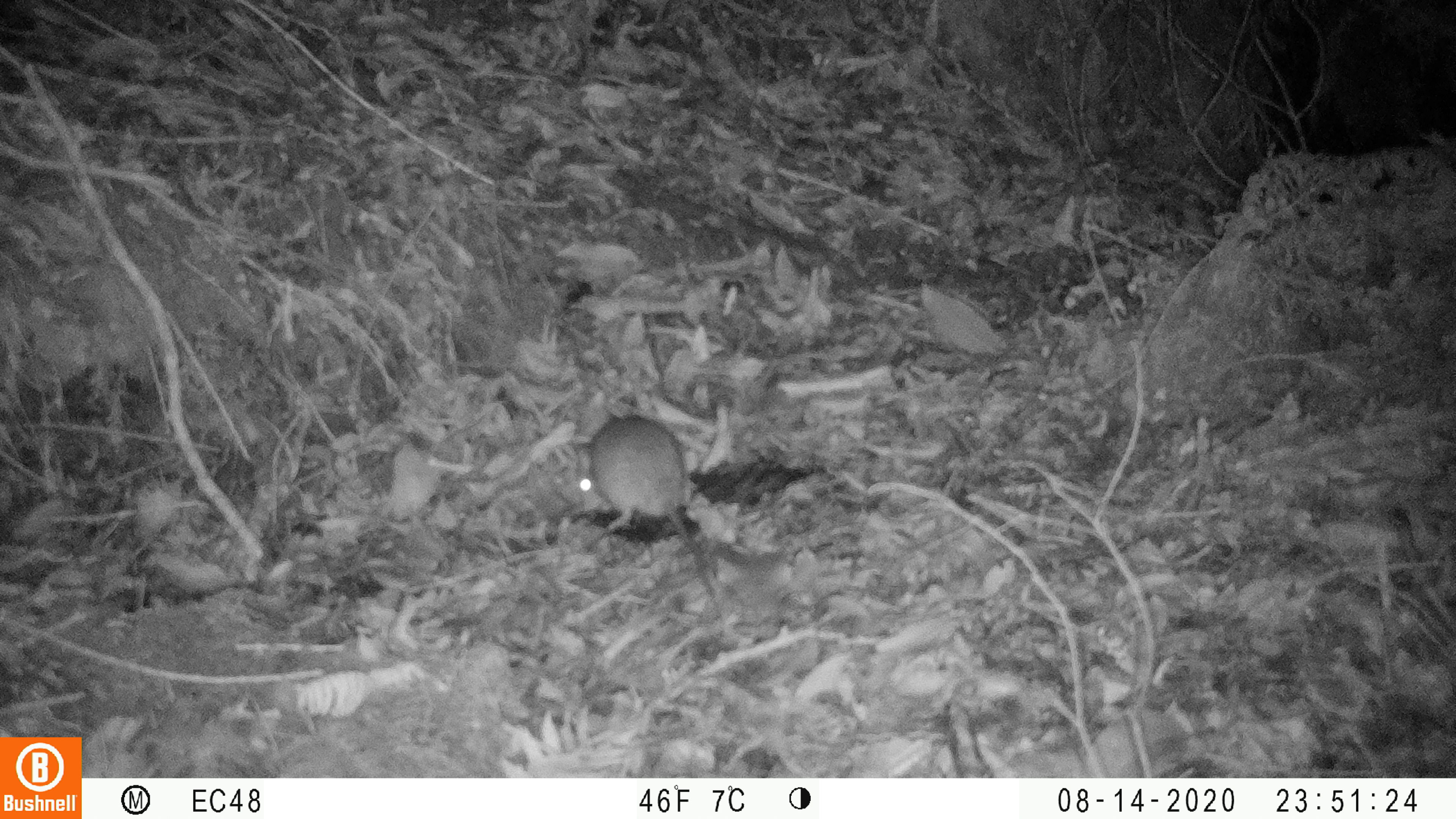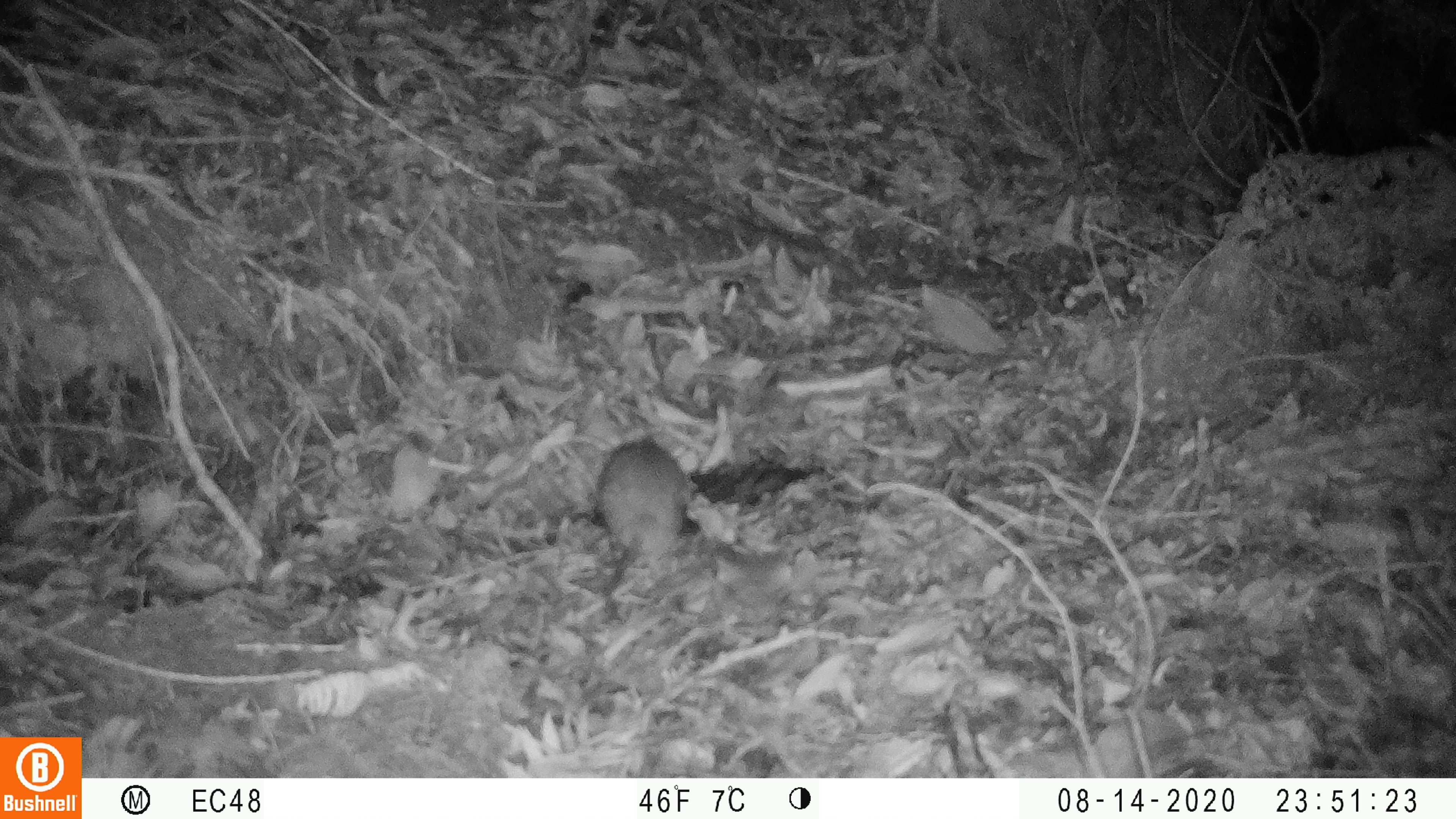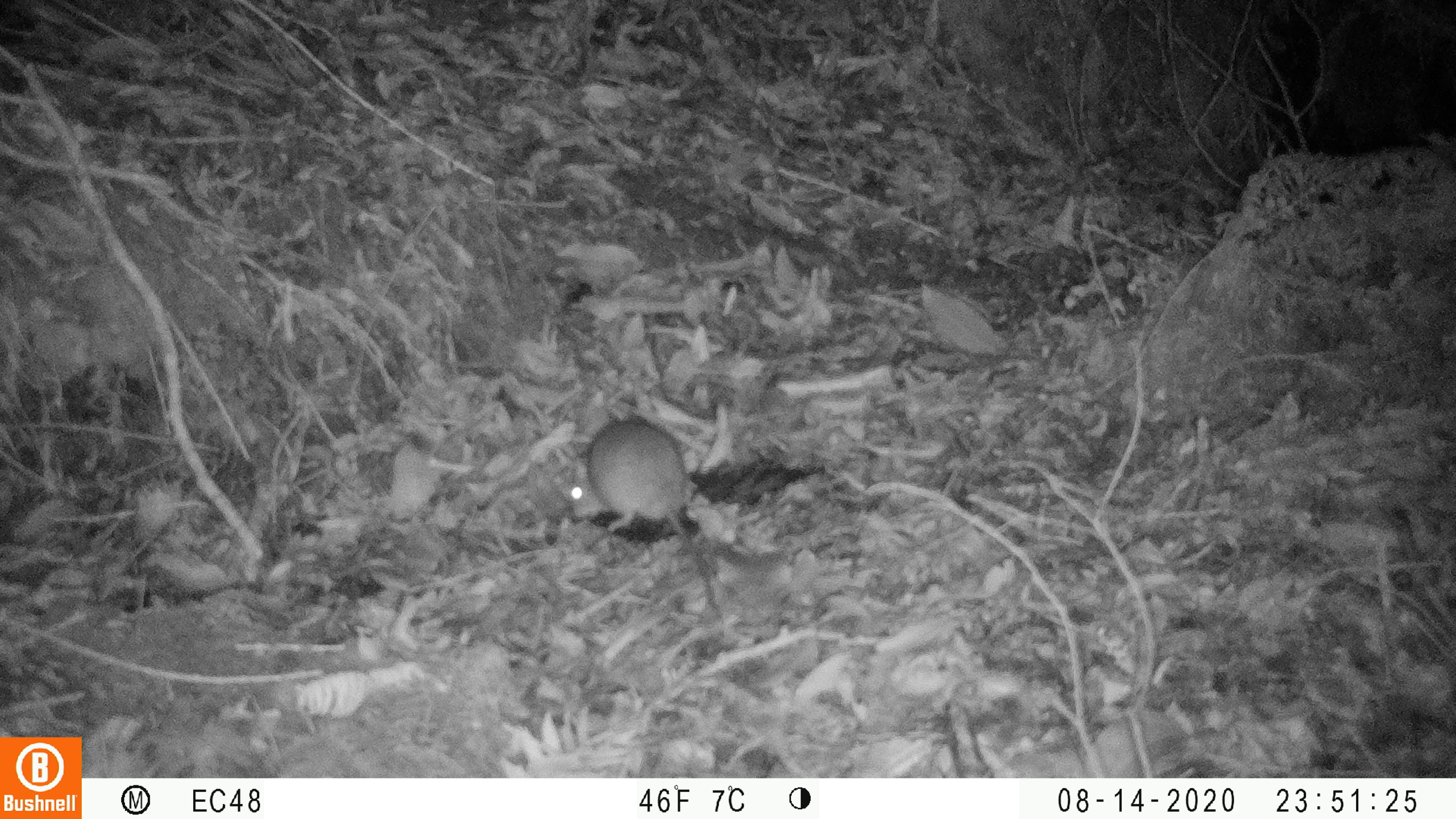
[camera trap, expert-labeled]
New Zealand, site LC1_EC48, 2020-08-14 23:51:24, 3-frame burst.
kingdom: Animalia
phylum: Chordata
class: Mammalia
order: Rodentia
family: Muridae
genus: Rattus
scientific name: Rattus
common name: rat